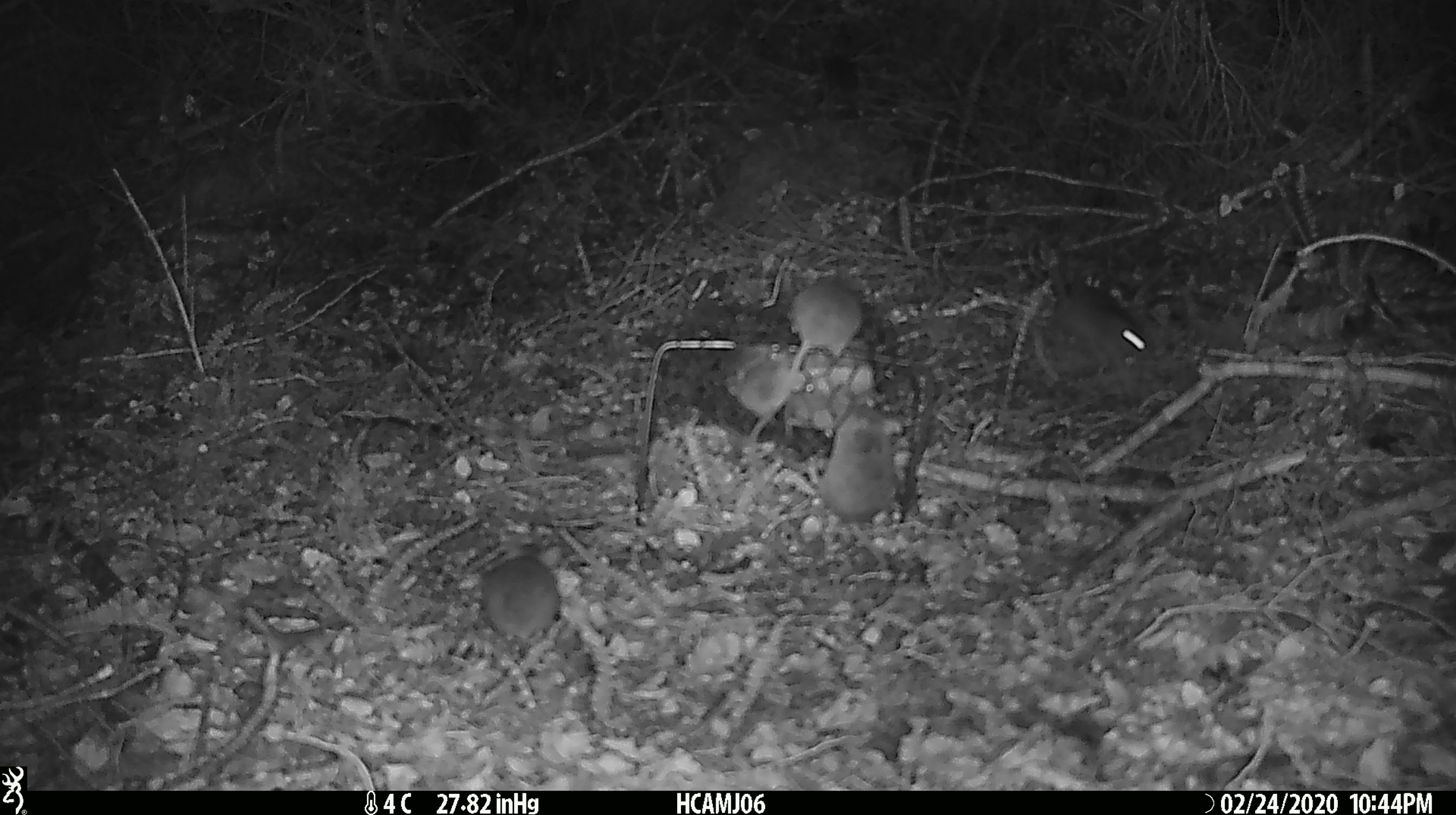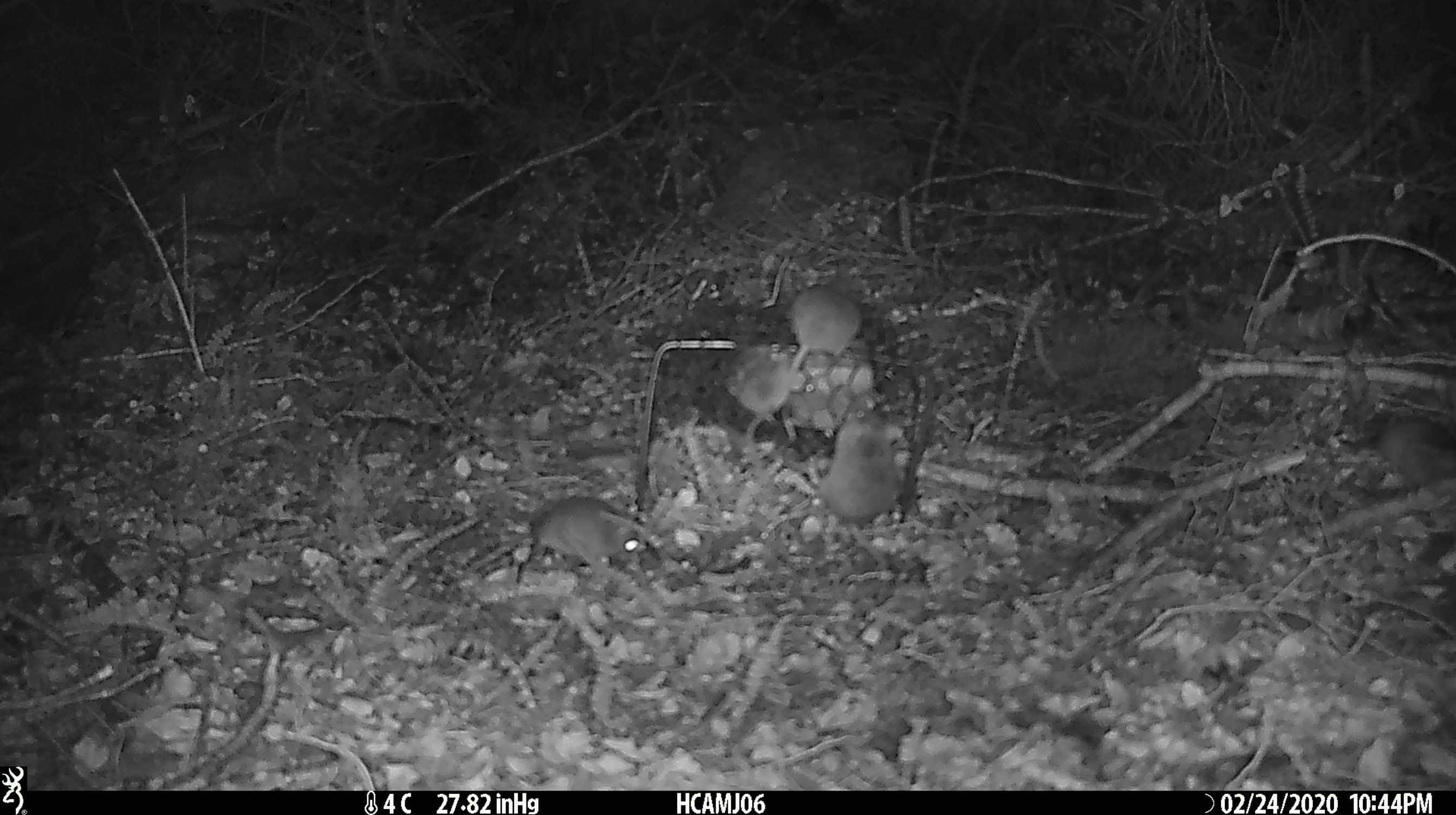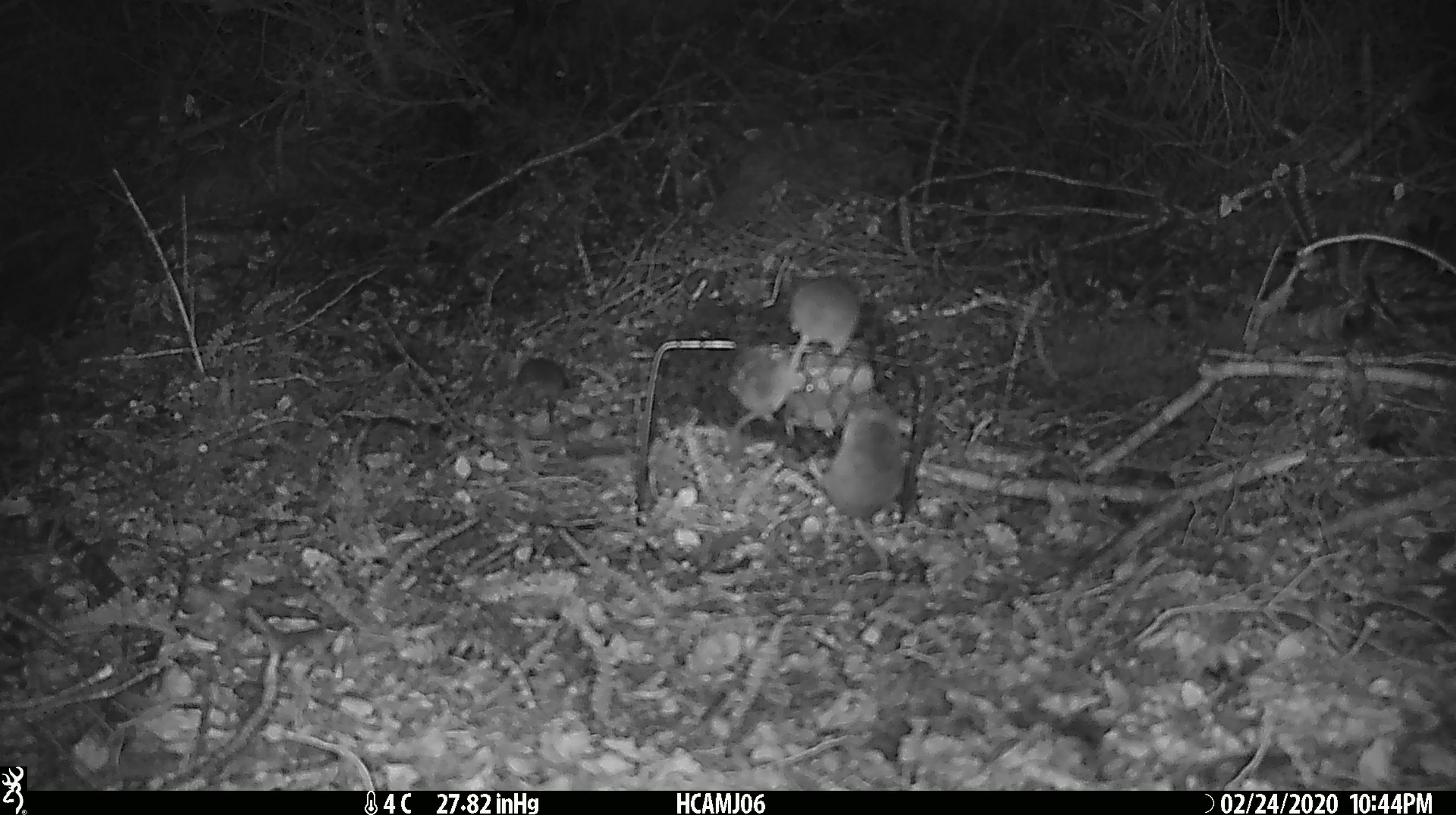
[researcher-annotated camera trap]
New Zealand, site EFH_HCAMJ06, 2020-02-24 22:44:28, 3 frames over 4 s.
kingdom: Animalia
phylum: Chordata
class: Mammalia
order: Rodentia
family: Muridae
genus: Mus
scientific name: Mus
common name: mouse